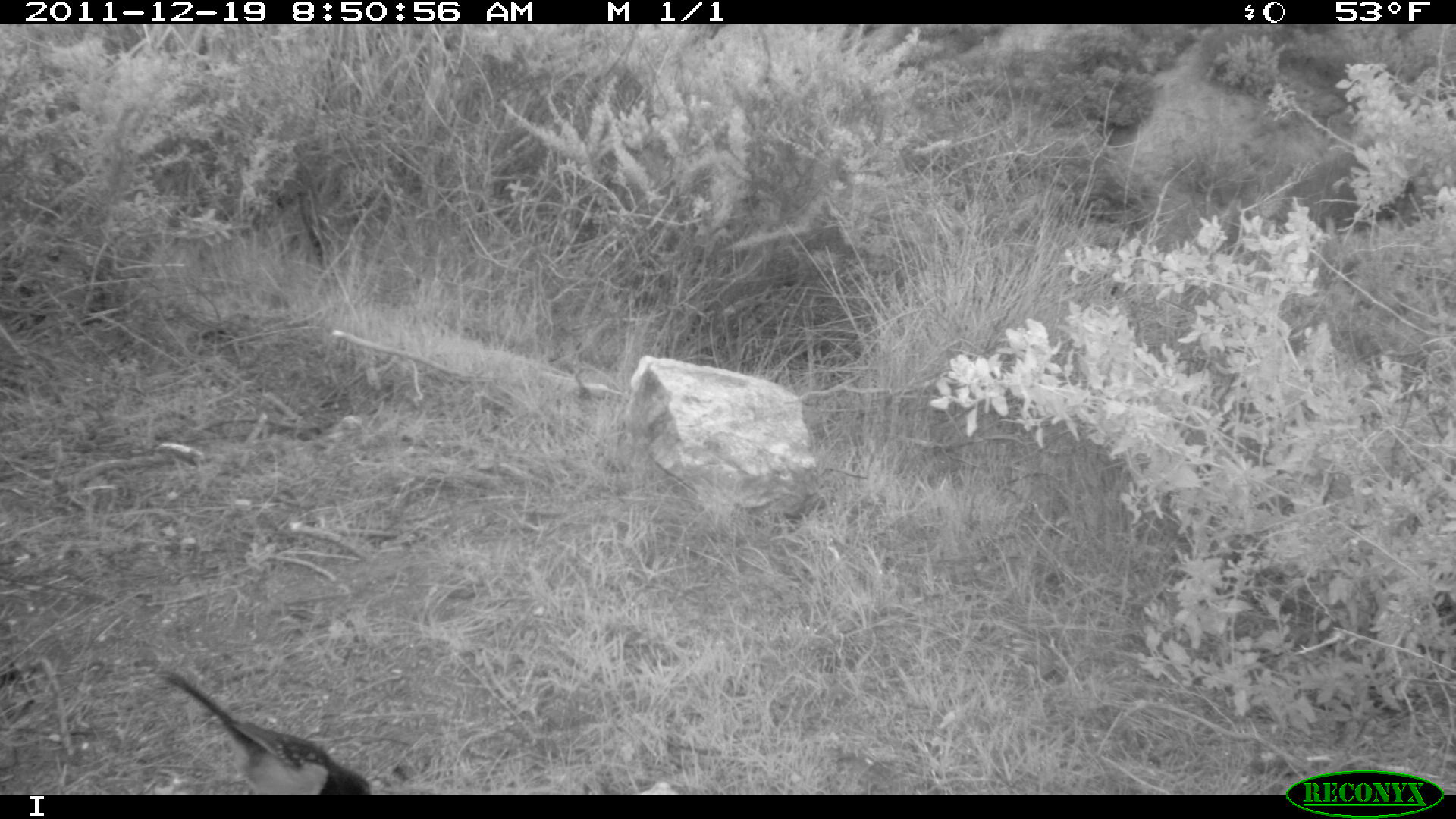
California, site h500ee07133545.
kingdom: Animalia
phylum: Chordata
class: Aves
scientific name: Aves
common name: bird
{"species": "bird (Aves)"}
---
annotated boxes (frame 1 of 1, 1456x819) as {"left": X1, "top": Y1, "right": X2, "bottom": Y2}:
bird: {"left": 158, "top": 670, "right": 370, "bottom": 795}